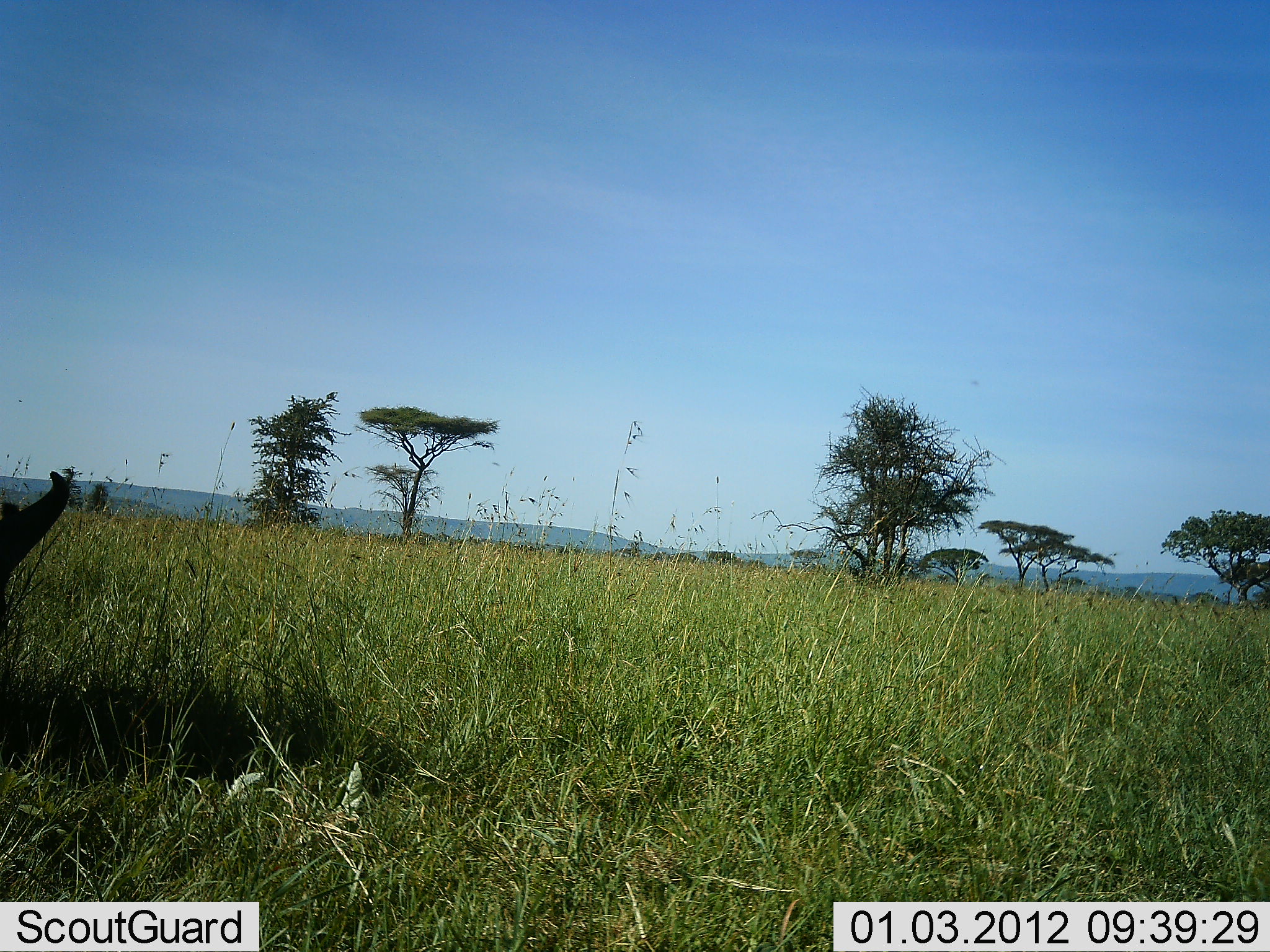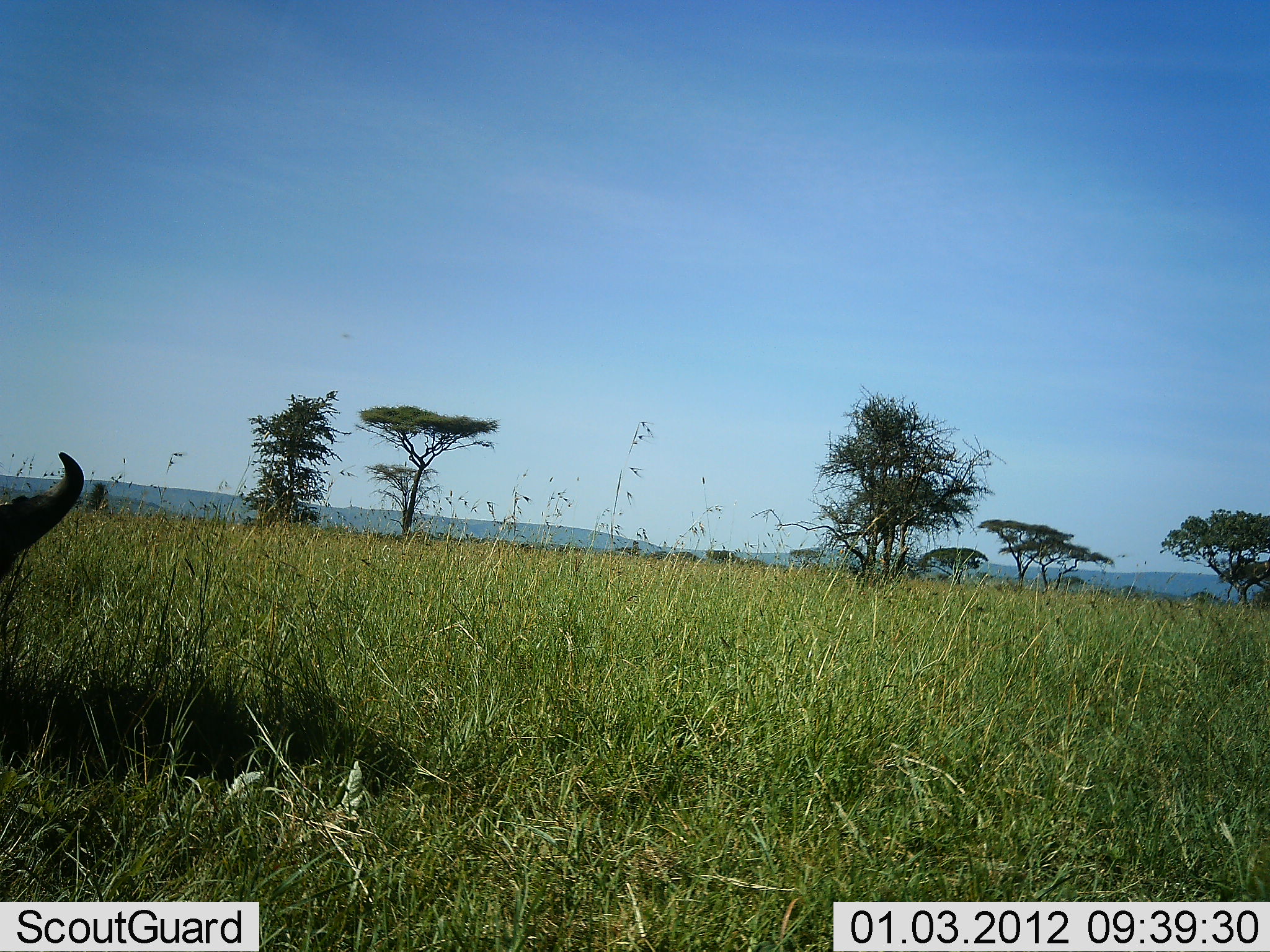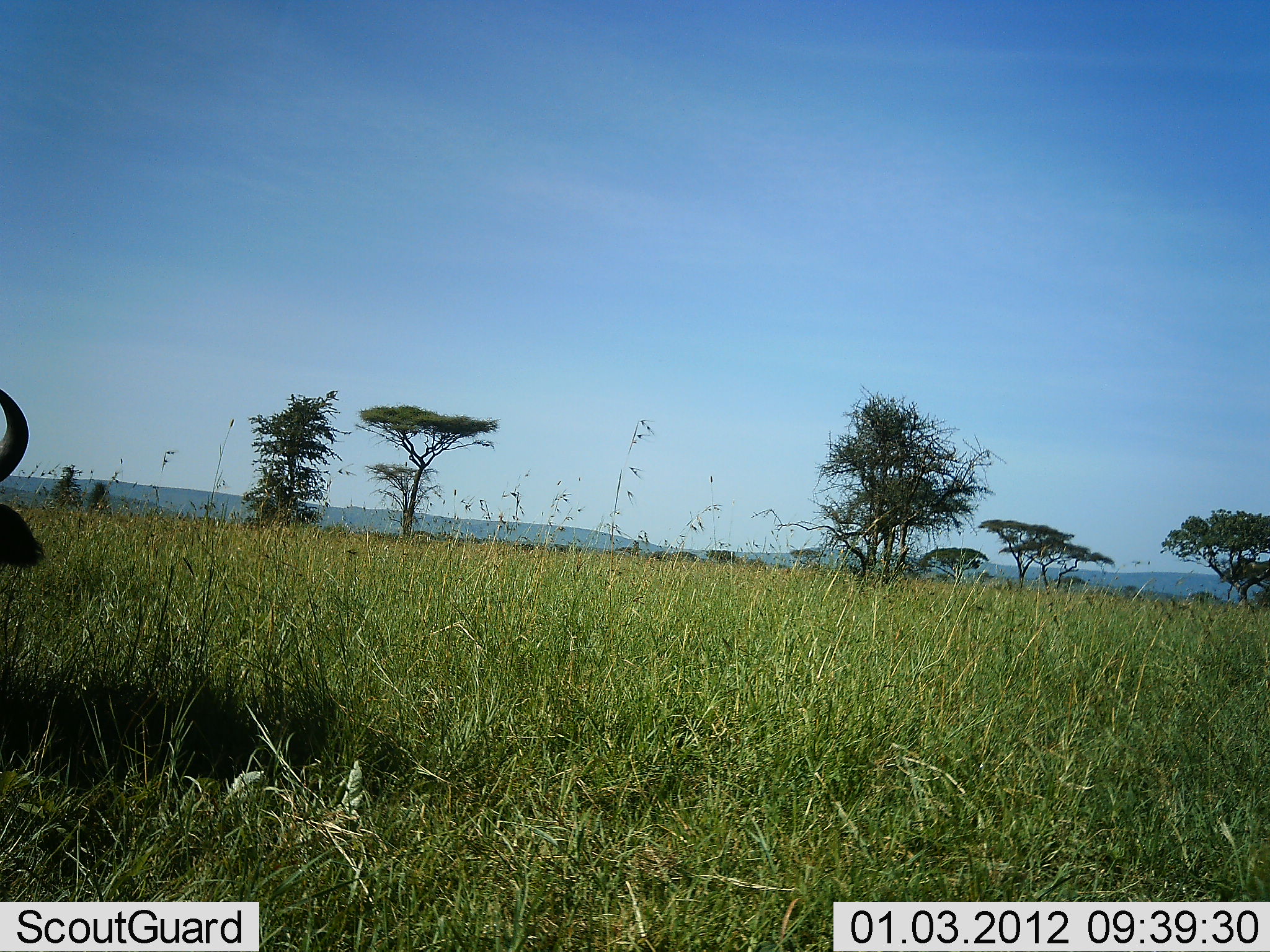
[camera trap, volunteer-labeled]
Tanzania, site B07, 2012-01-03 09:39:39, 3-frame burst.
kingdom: Animalia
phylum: Chordata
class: Mammalia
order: Artiodactyla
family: Bovidae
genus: Connochaetes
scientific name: Connochaetes taurinus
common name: blue wildebeest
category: wildebeest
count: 1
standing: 21%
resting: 57%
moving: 0%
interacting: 0%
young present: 0%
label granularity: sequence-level